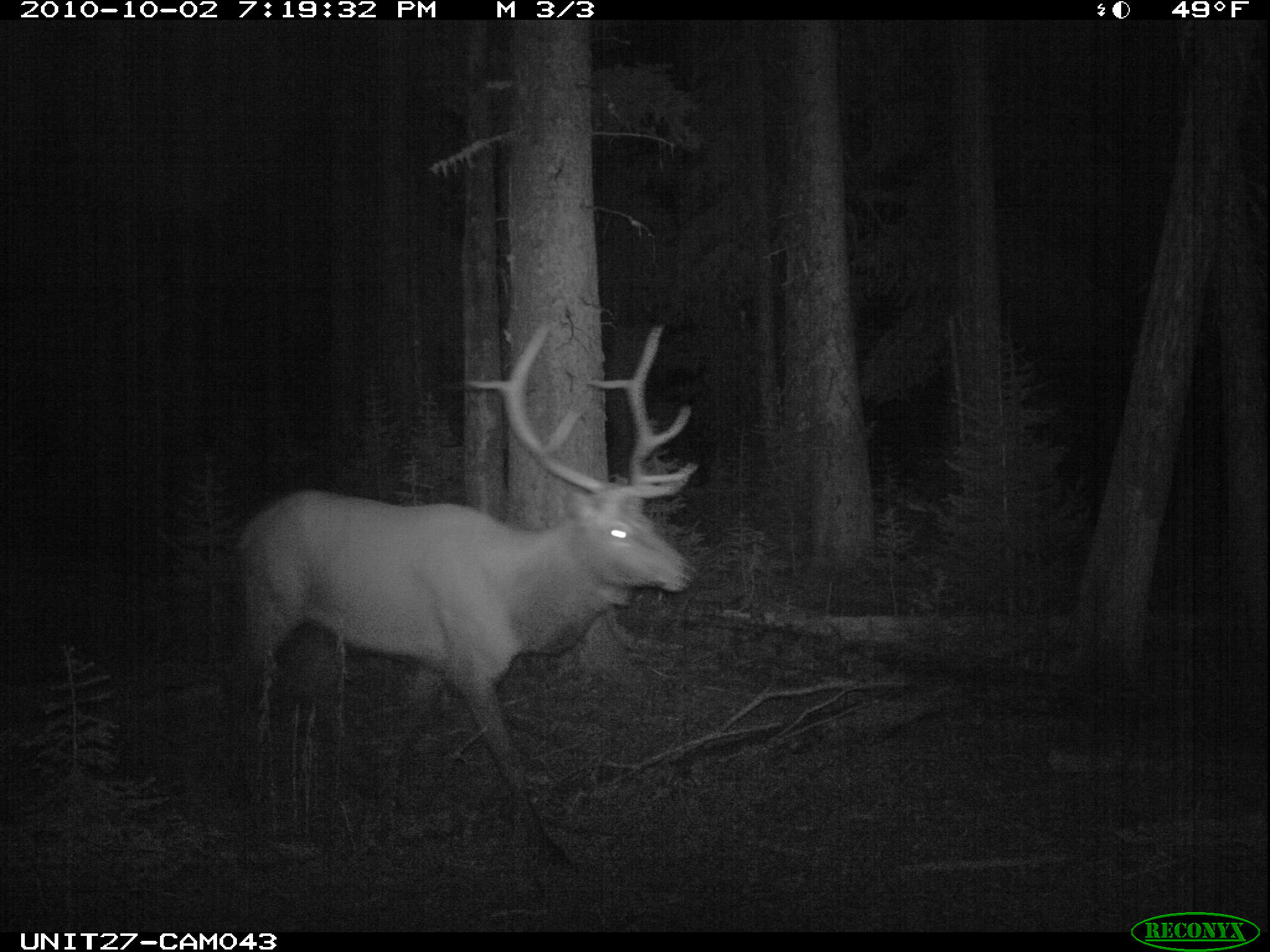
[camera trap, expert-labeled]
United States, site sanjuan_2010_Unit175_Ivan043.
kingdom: Animalia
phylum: Chordata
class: Mammalia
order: Artiodactyla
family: Cervidae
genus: Cervus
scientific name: Cervus elaphus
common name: red deer